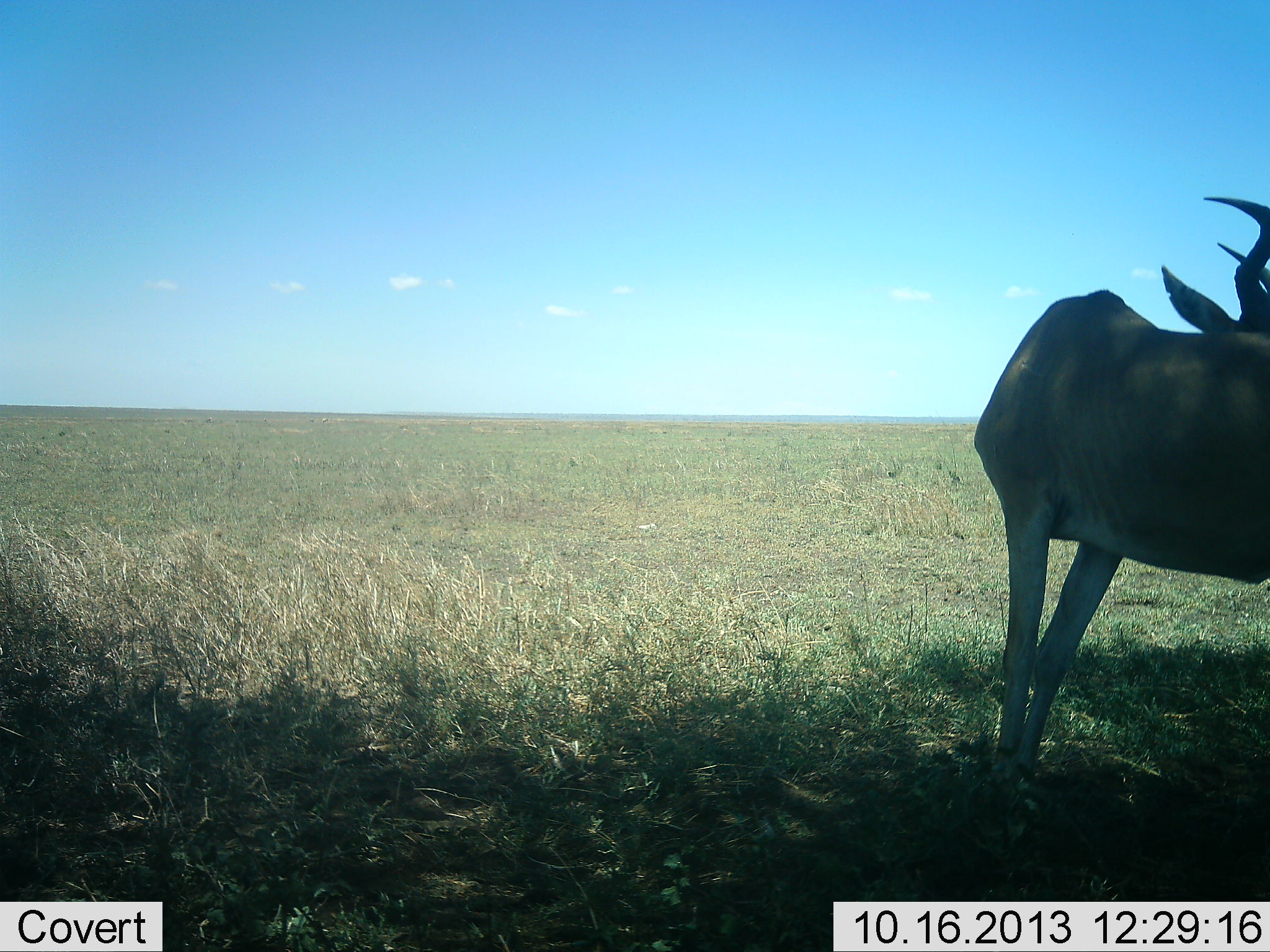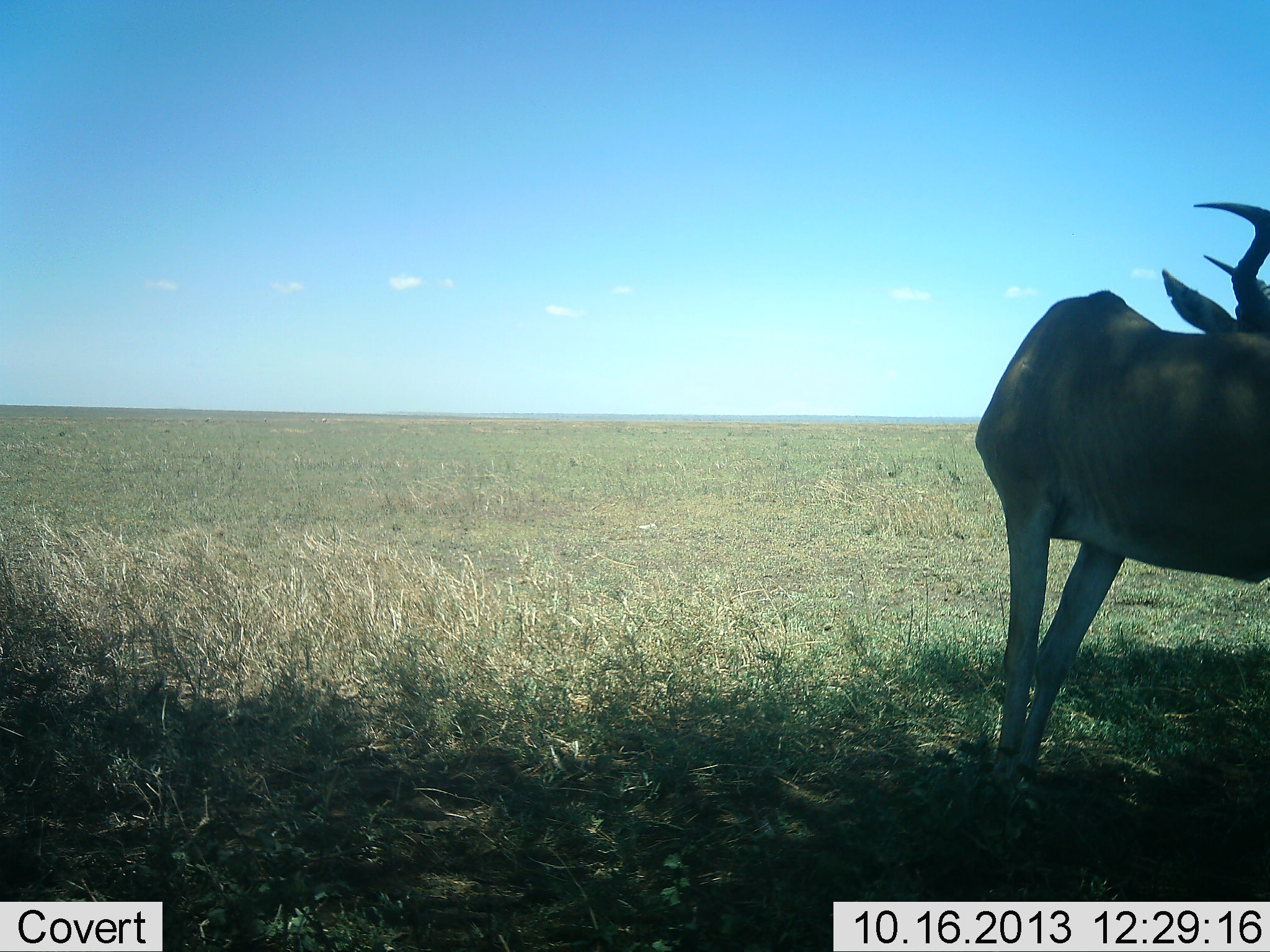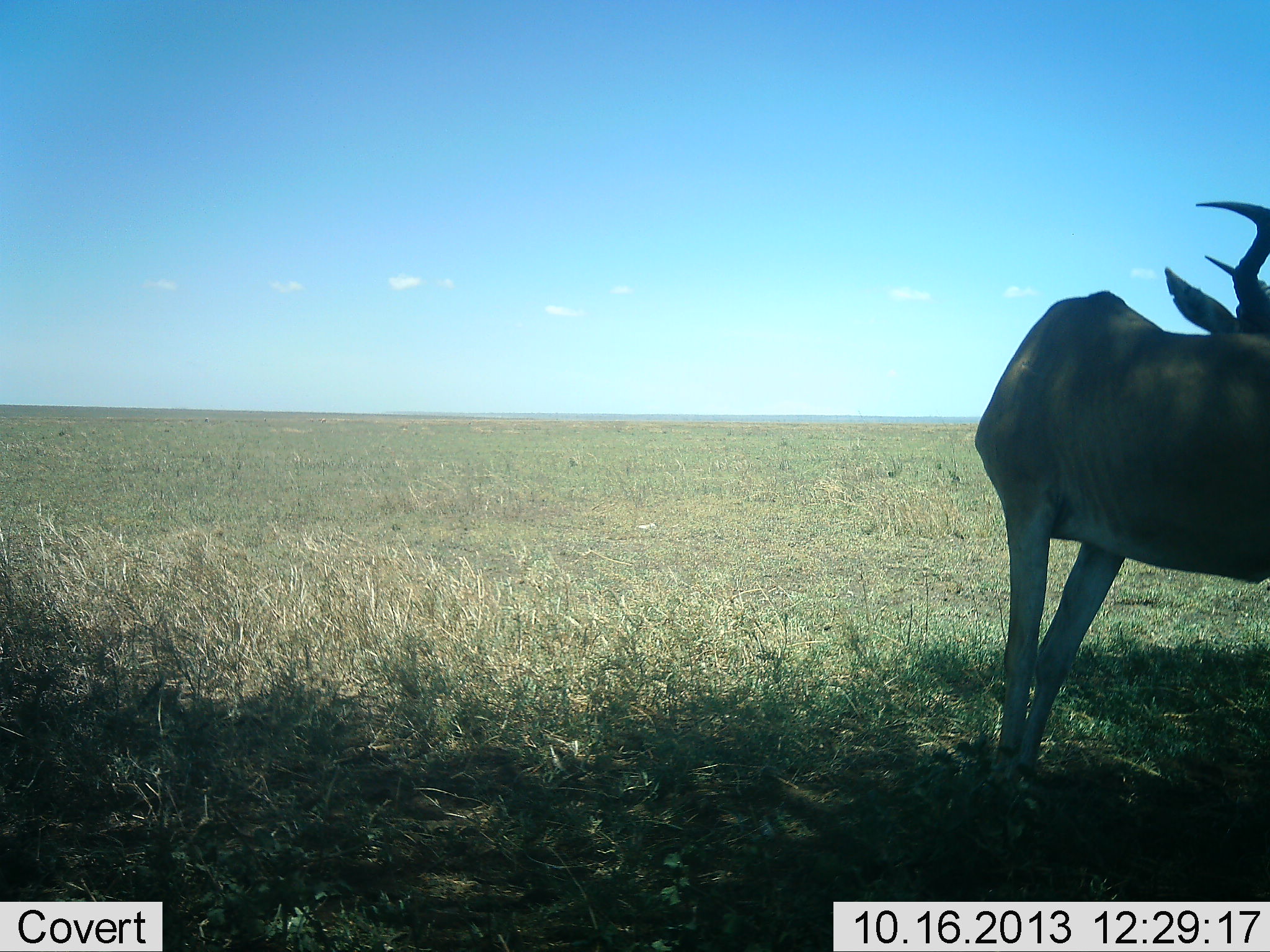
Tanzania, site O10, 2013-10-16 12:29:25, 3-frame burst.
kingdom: Animalia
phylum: Chordata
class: Mammalia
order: Artiodactyla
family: Bovidae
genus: Alcelaphus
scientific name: Alcelaphus buselaphus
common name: hartebeest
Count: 1.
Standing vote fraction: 86%.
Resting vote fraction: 0%.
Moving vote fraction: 14%.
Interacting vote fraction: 0%.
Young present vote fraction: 0%.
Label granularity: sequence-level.